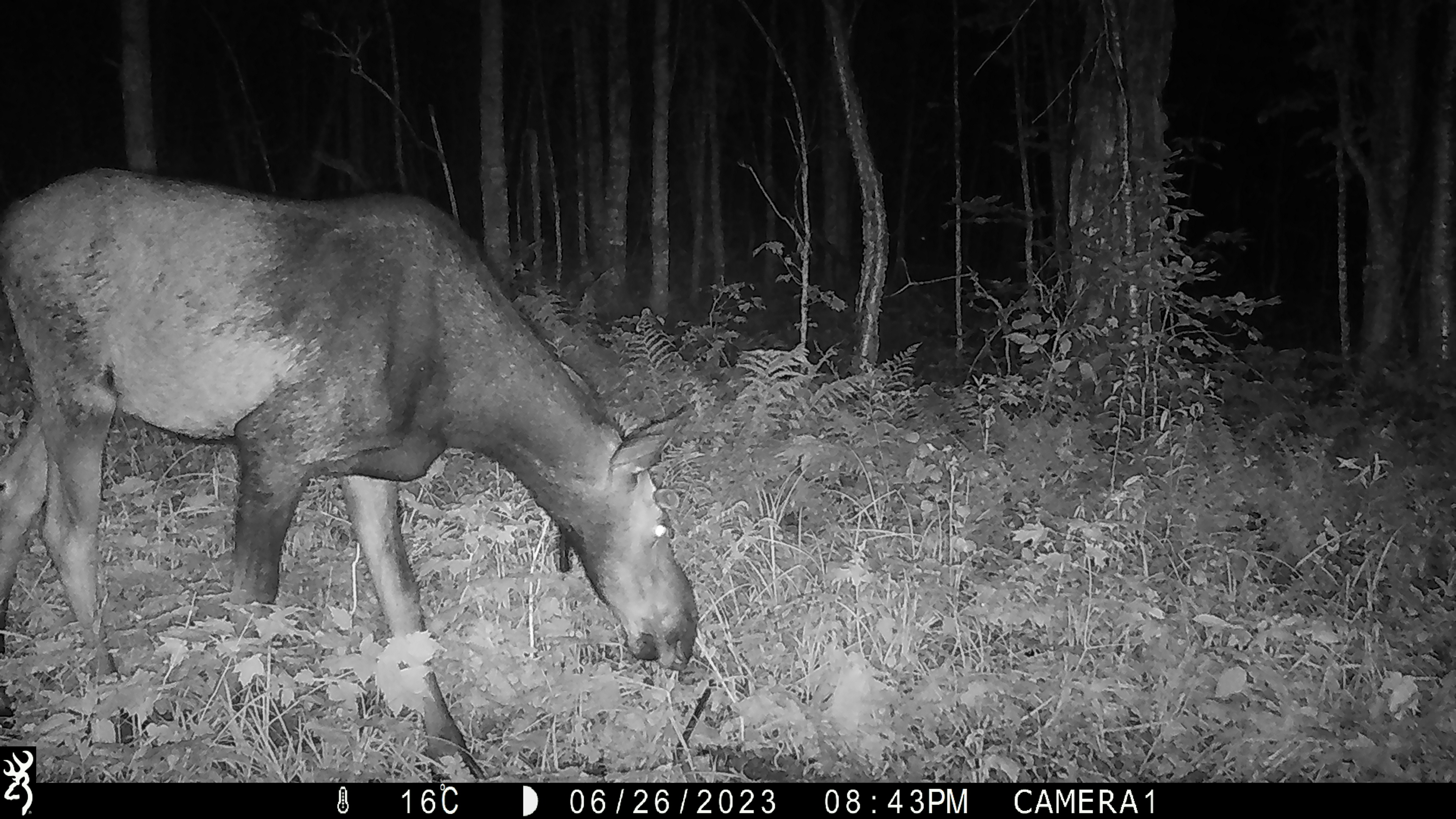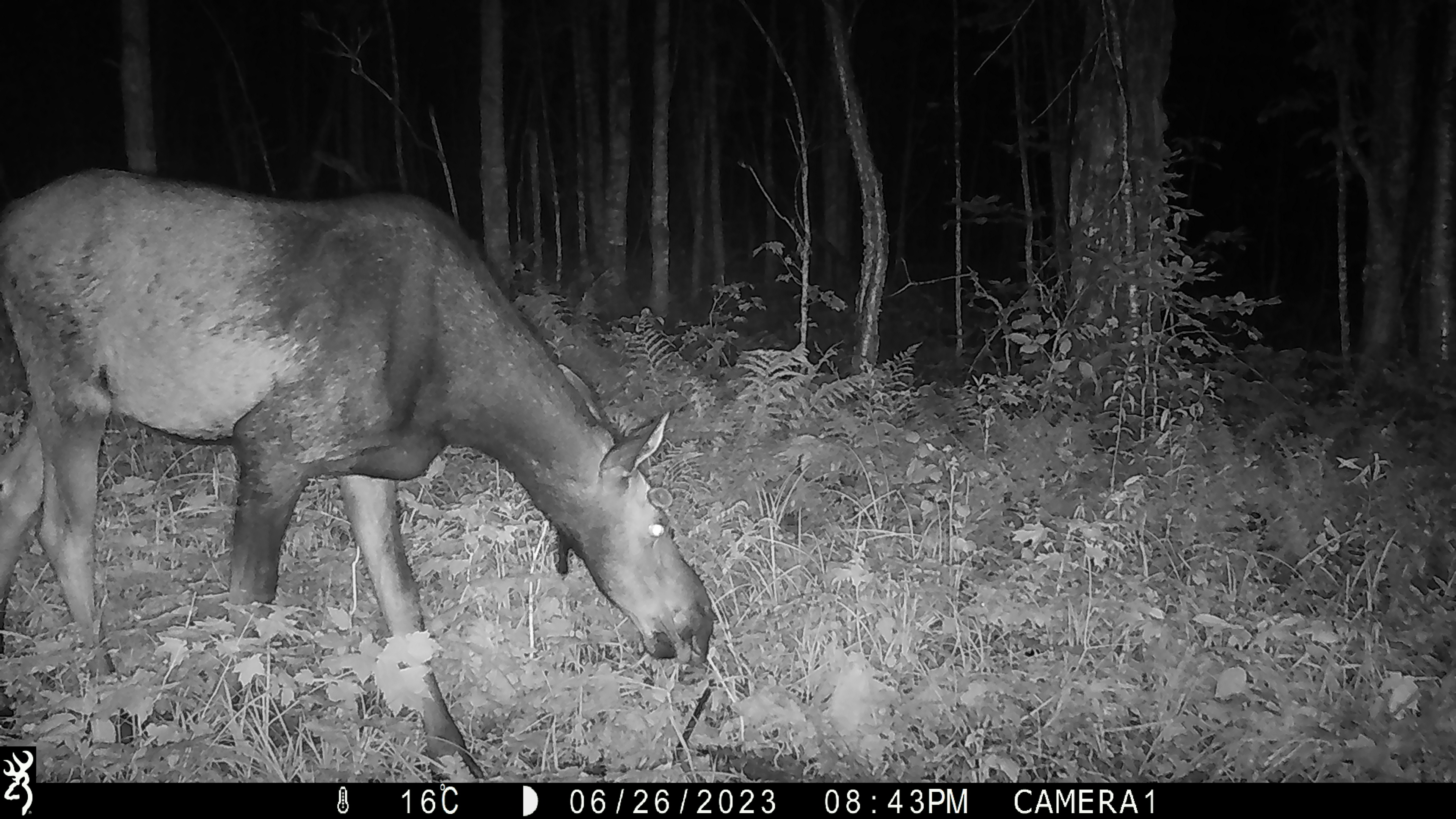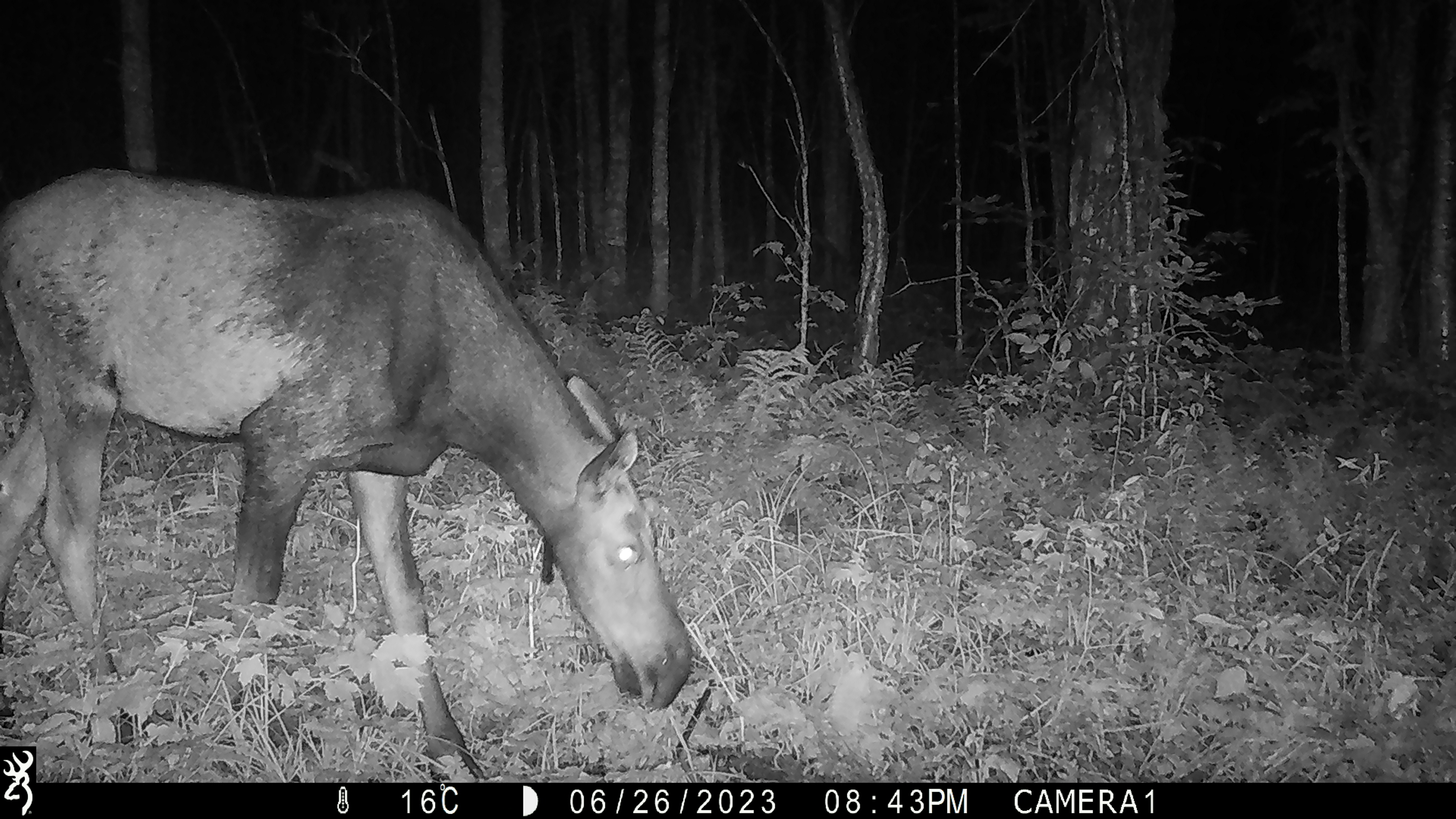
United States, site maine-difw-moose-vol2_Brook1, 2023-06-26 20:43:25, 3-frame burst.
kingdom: Animalia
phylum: Chordata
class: Mammalia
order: Artiodactyla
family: Cervidae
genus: Alces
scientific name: Alces alces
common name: moose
Moose (Alces alces).